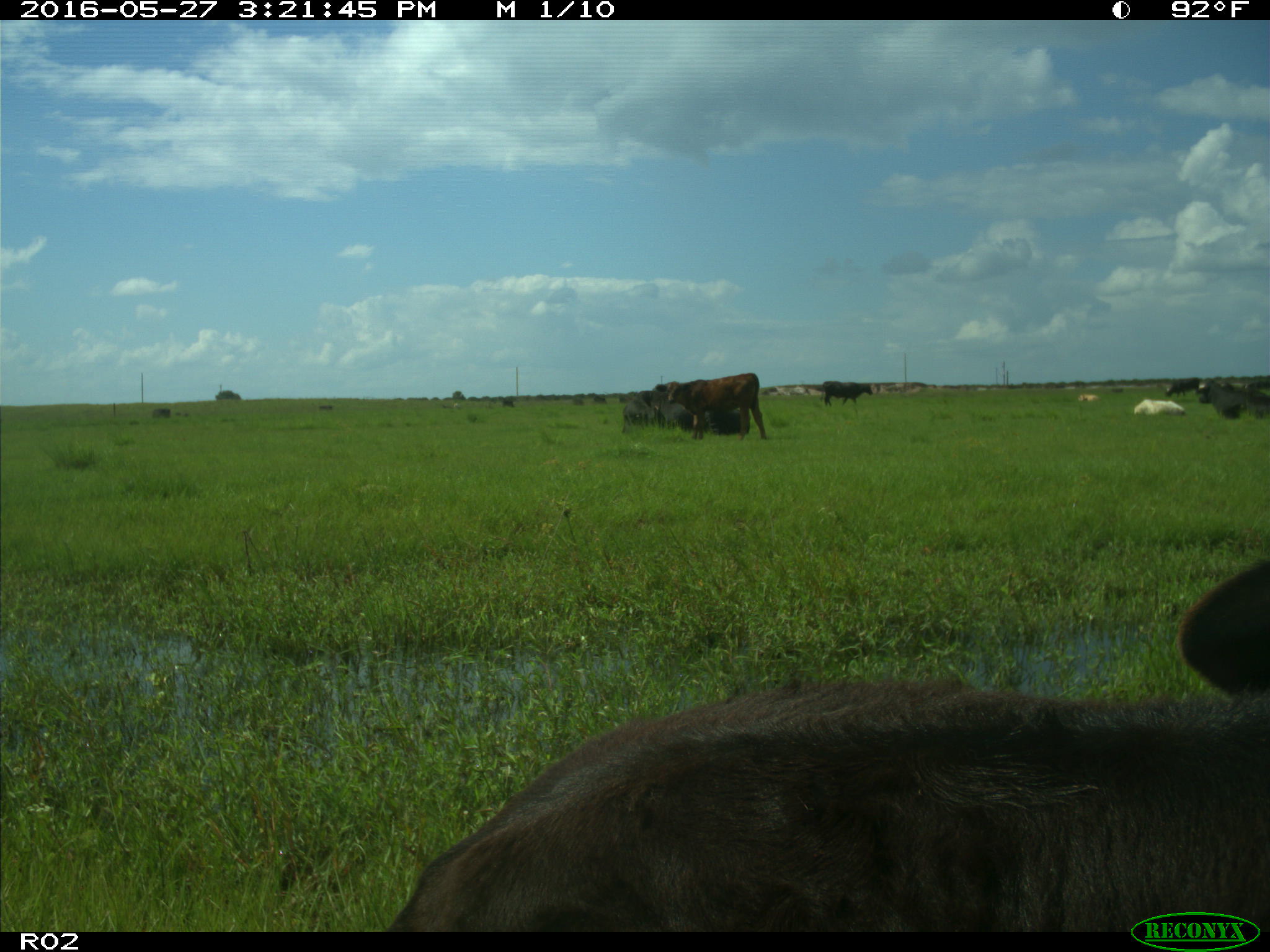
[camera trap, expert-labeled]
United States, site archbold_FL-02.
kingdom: Animalia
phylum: Chordata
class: Mammalia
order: Artiodactyla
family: Bovidae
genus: Bos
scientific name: Bos taurus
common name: domestic cow